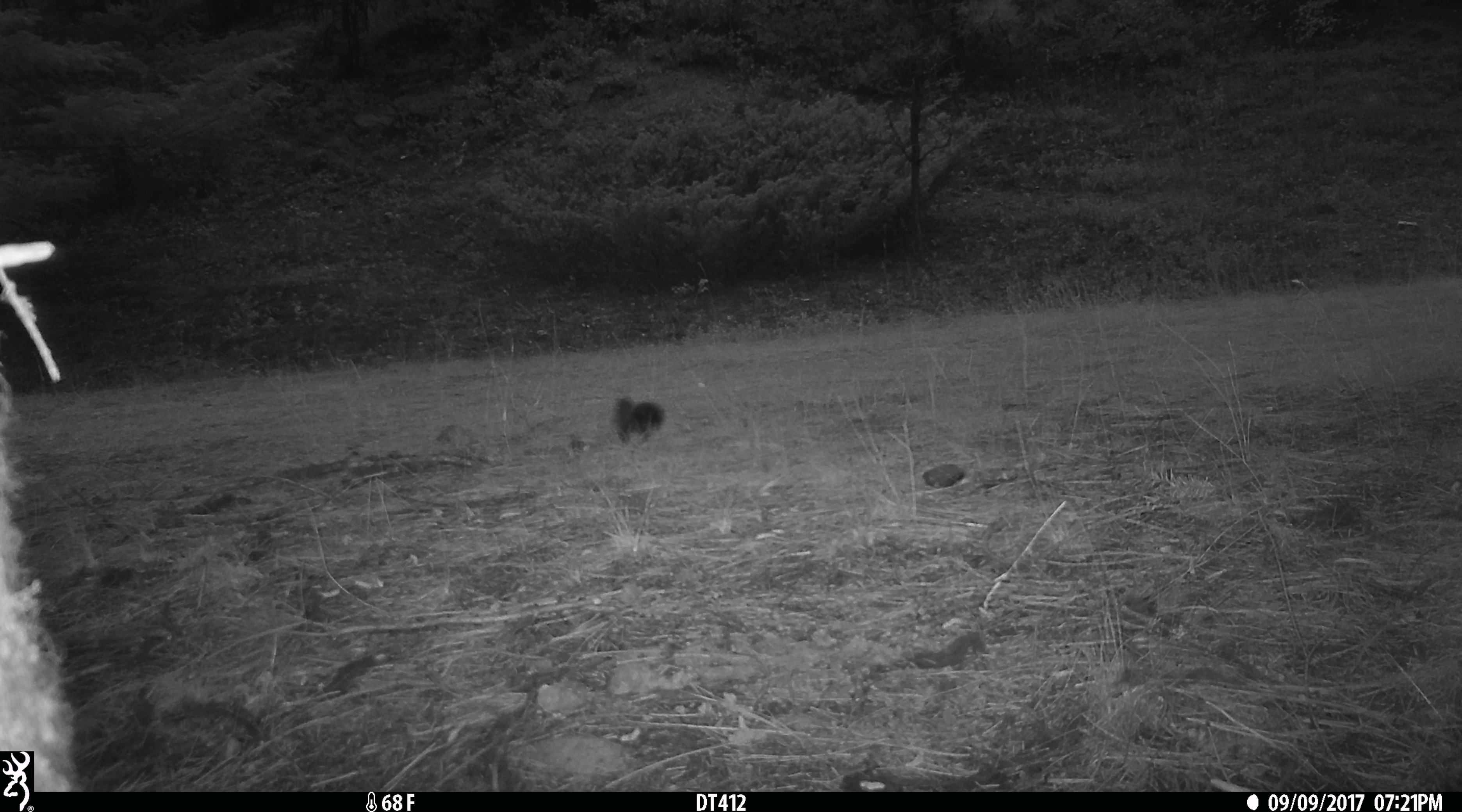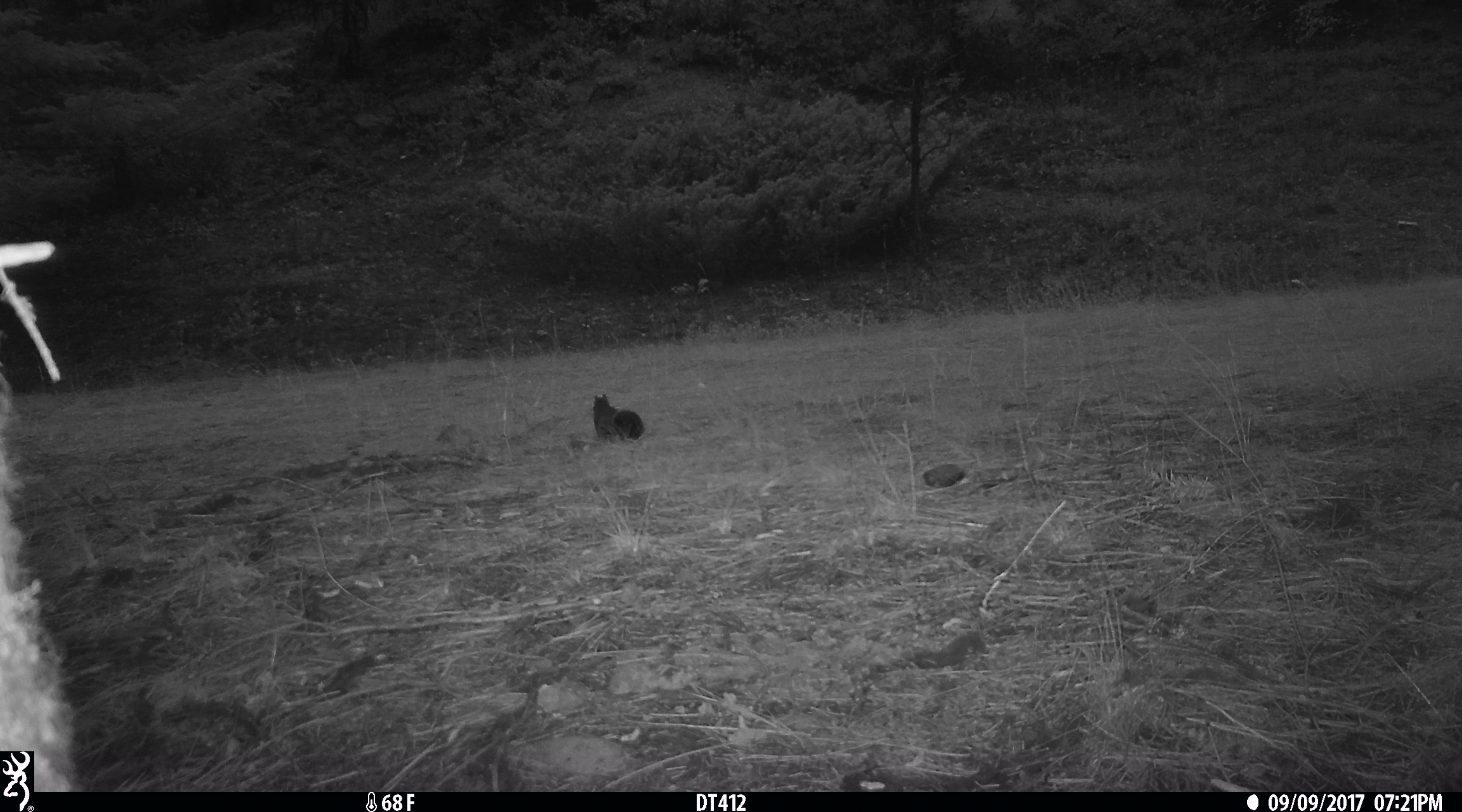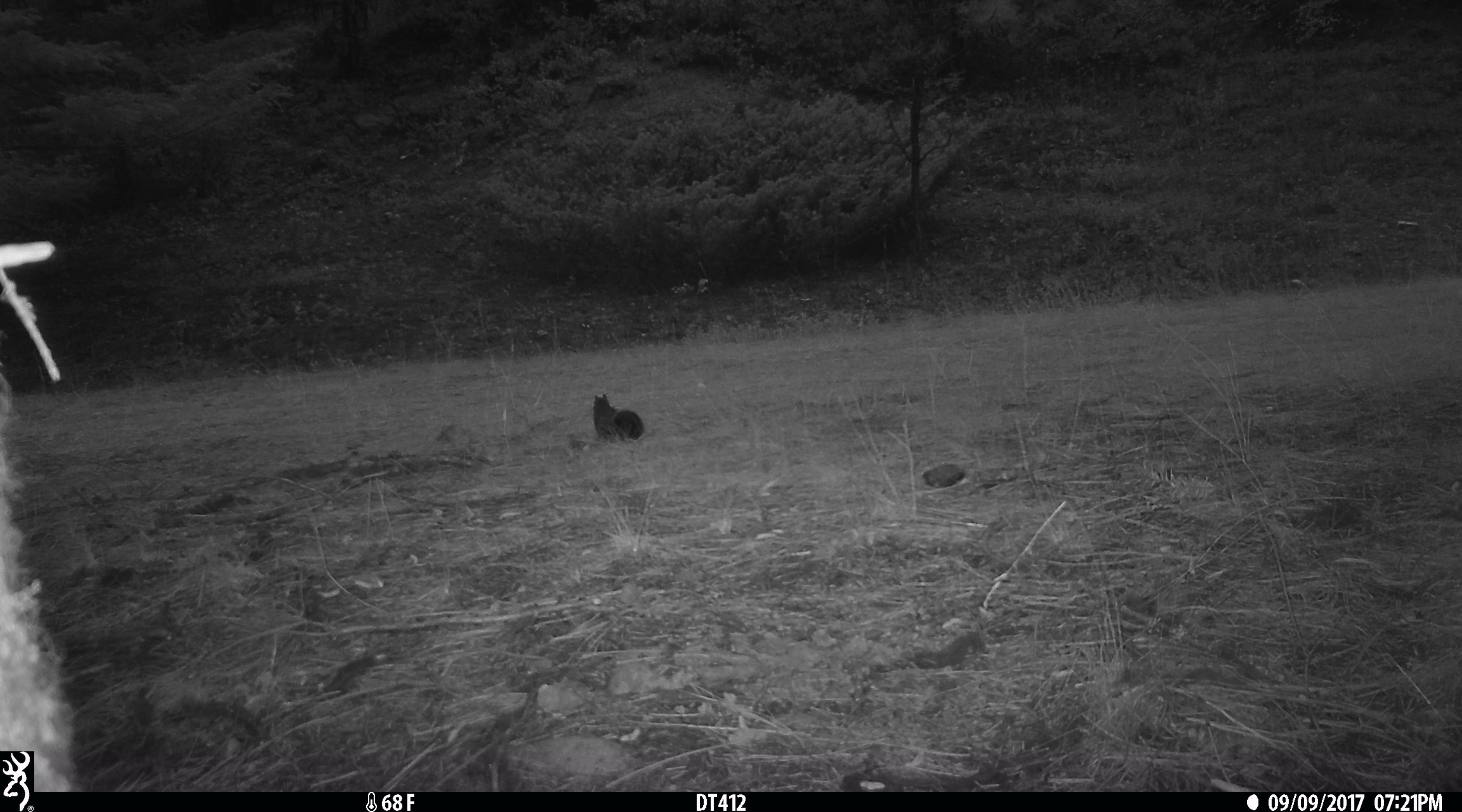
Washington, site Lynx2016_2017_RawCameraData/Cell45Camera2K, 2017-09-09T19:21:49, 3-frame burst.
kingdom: Animalia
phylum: Chordata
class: Mammalia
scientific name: Mammalia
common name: small mammal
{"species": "small mammal (Mammalia)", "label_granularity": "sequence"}